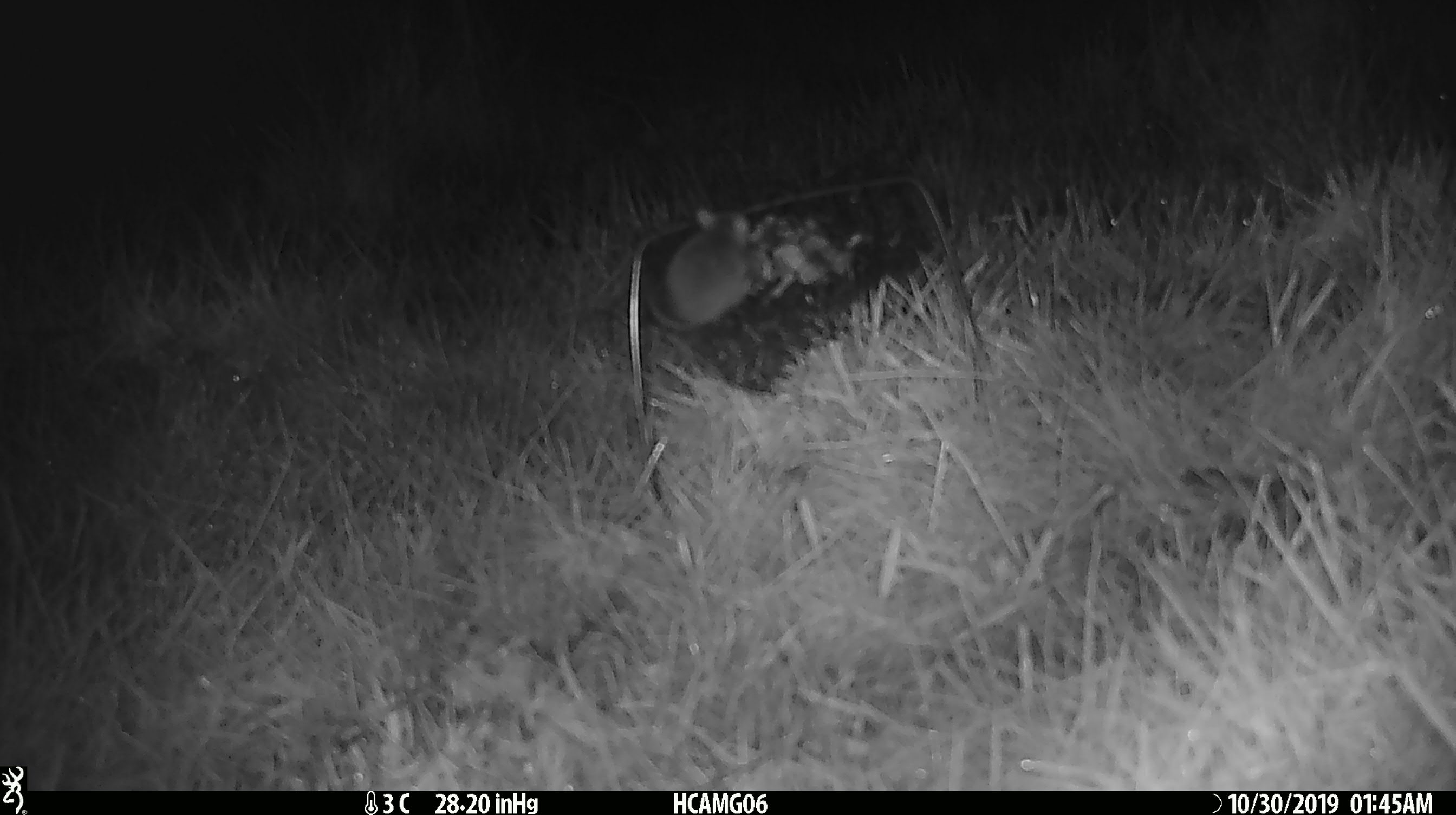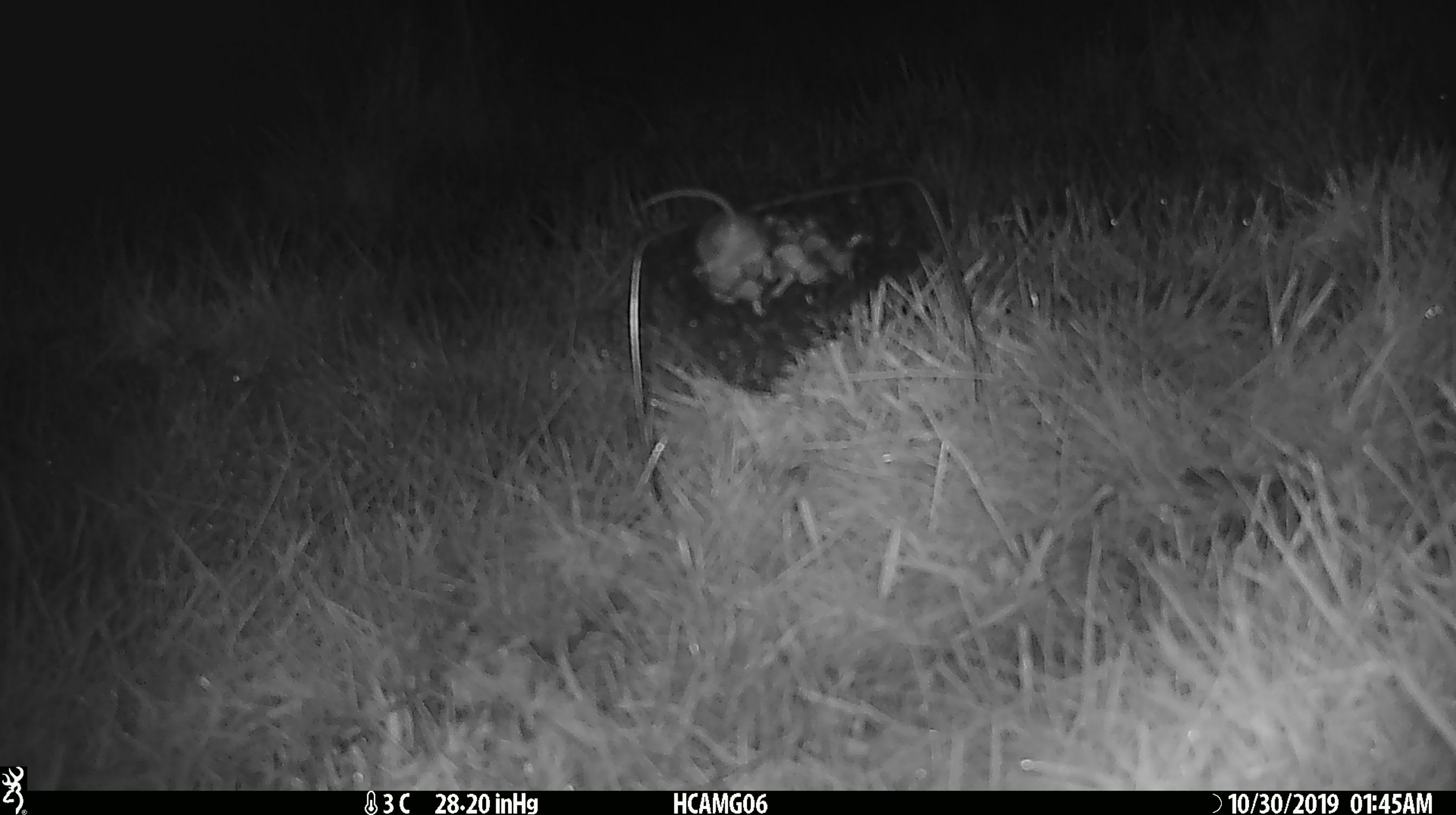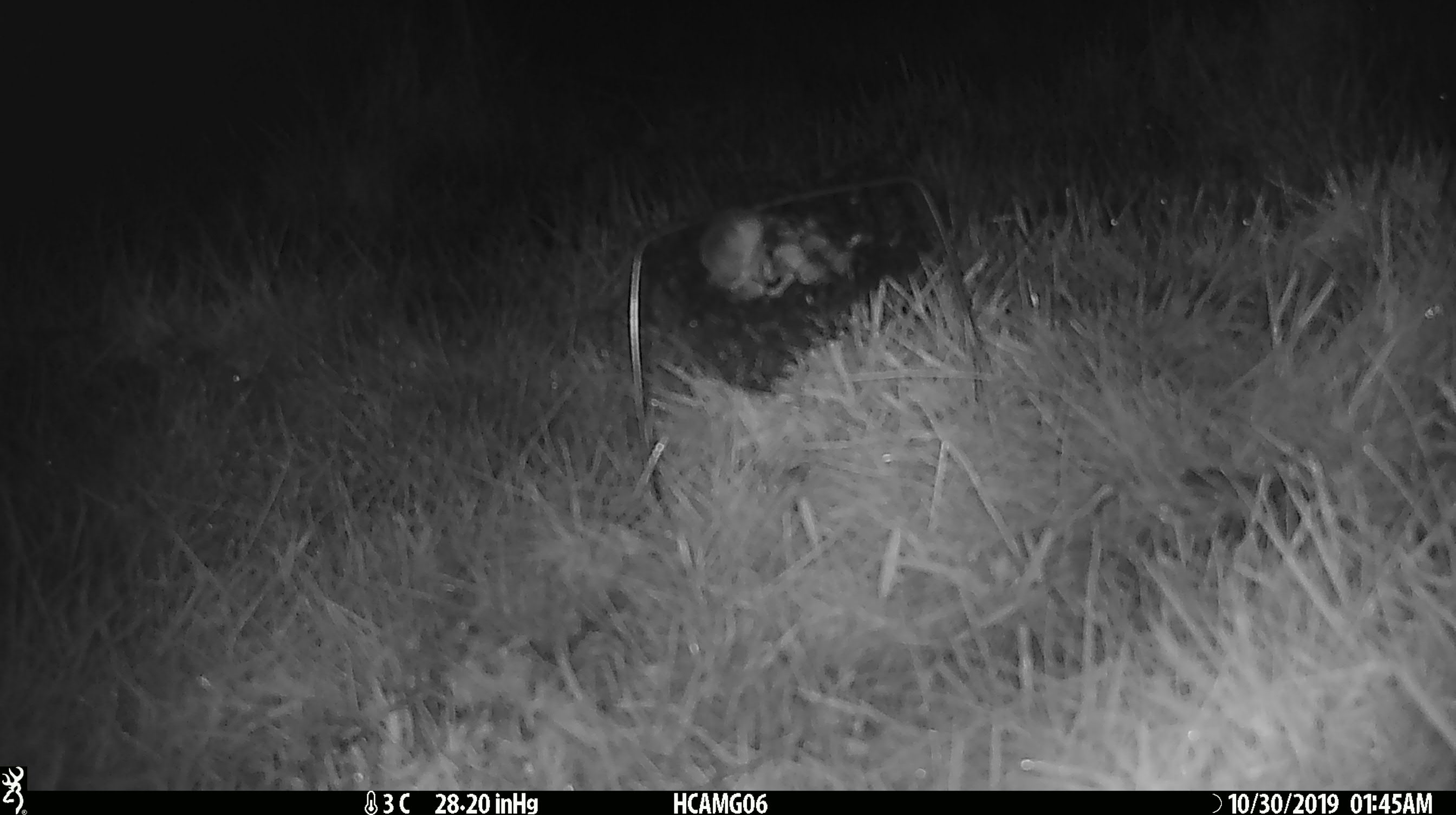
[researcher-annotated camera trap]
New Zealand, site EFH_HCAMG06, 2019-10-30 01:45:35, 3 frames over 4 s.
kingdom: Animalia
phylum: Chordata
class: Mammalia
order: Rodentia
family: Muridae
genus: Mus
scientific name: Mus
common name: mouse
Mouse (Mus).